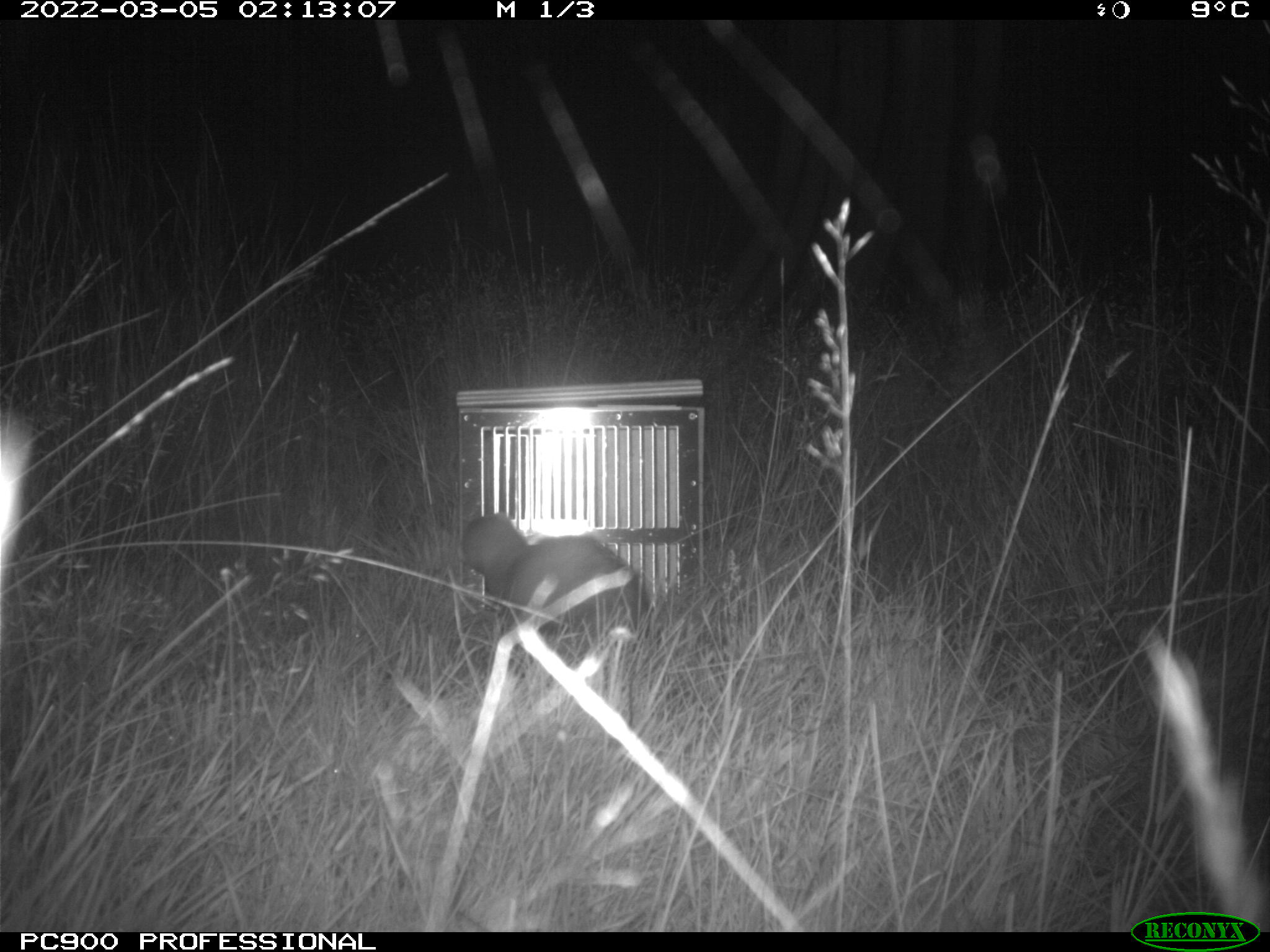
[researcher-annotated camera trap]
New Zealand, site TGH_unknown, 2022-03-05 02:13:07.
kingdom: Animalia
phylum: Chordata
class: Mammalia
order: Carnivora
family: Mustelidae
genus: Mustela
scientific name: Mustela furo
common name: ferret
Ferret (Mustela furo).